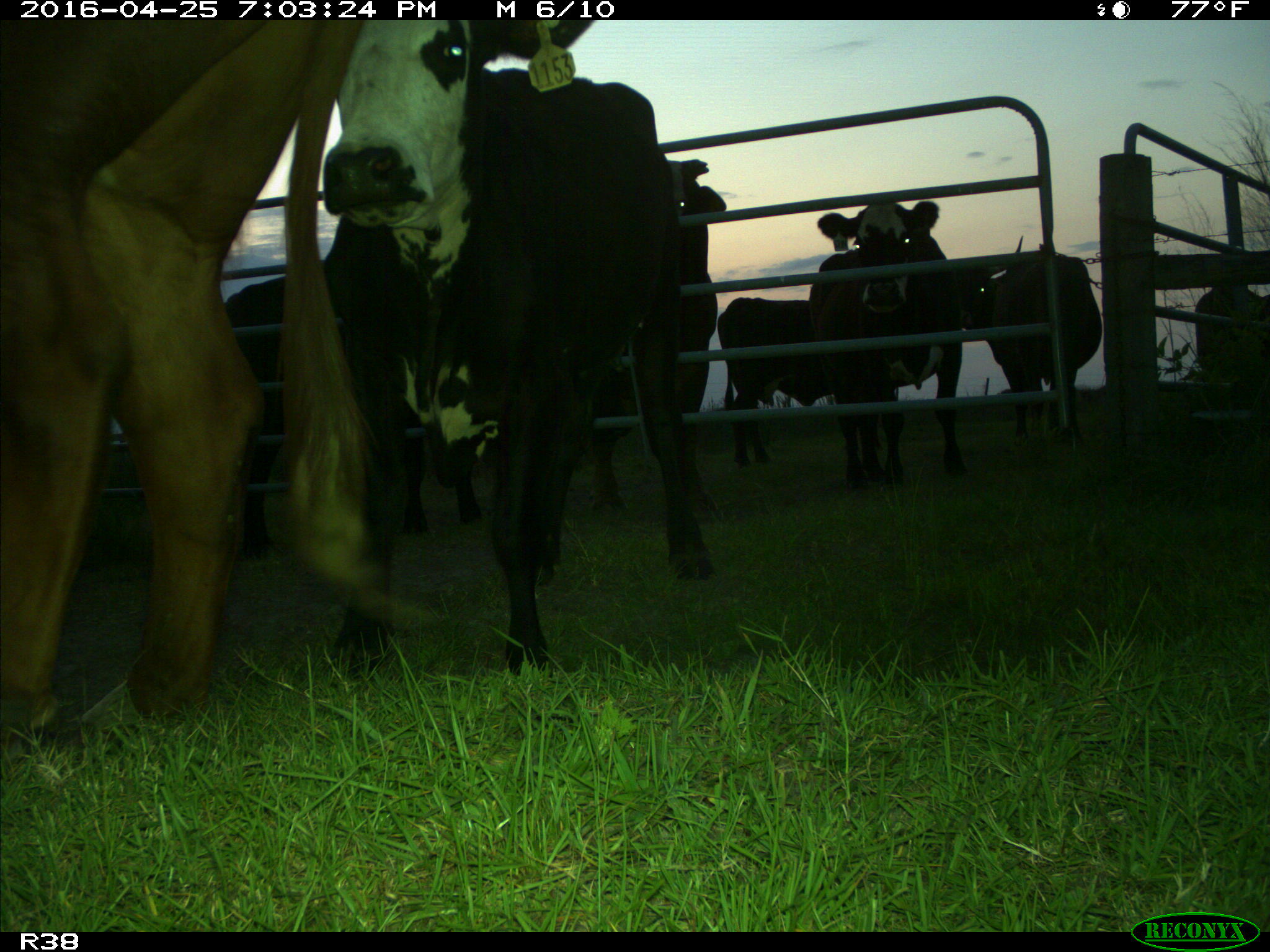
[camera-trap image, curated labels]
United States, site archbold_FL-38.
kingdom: Animalia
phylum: Chordata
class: Mammalia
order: Artiodactyla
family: Bovidae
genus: Bos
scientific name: Bos taurus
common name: domestic cow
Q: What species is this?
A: Bos taurus (domestic cow).